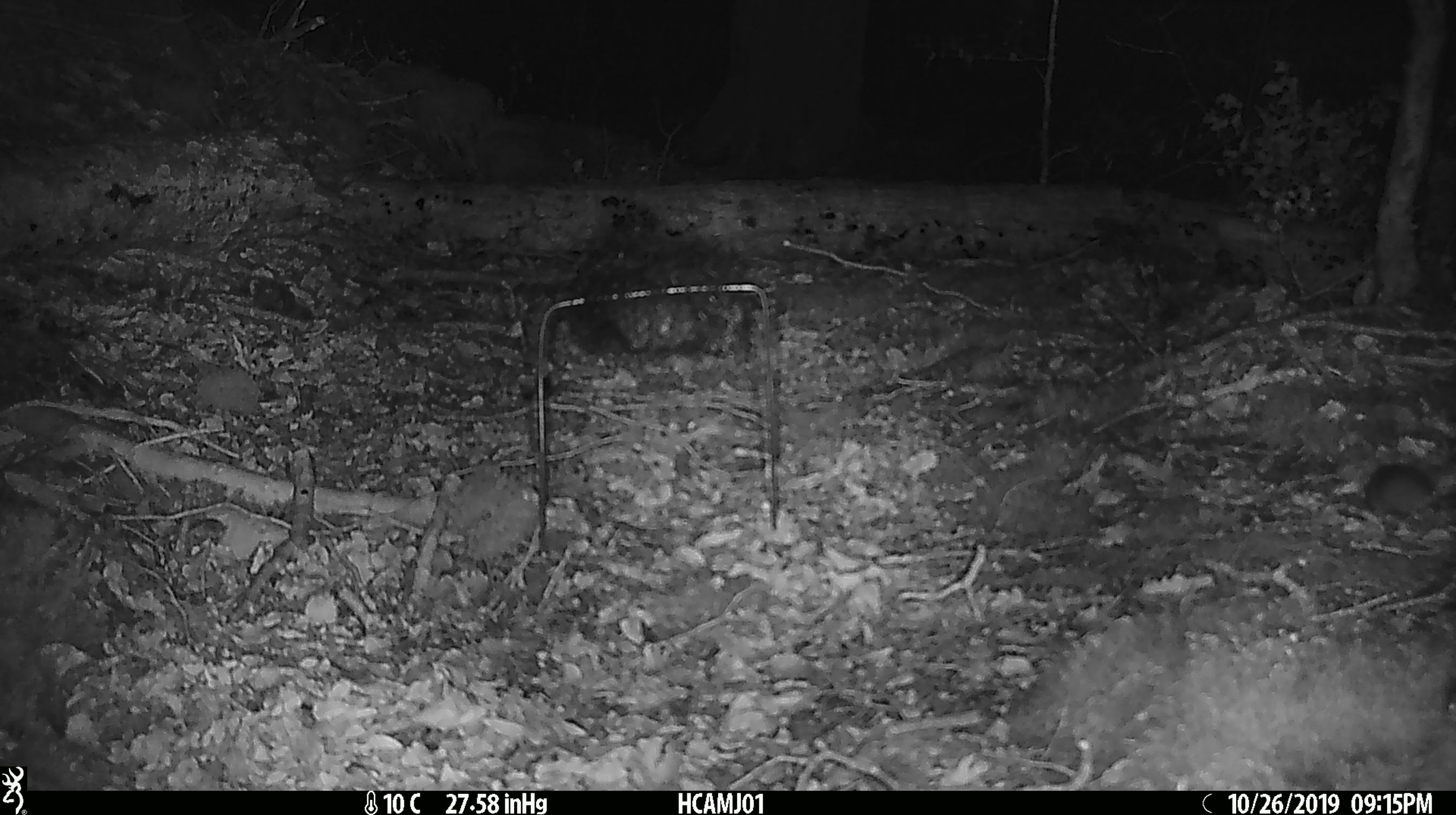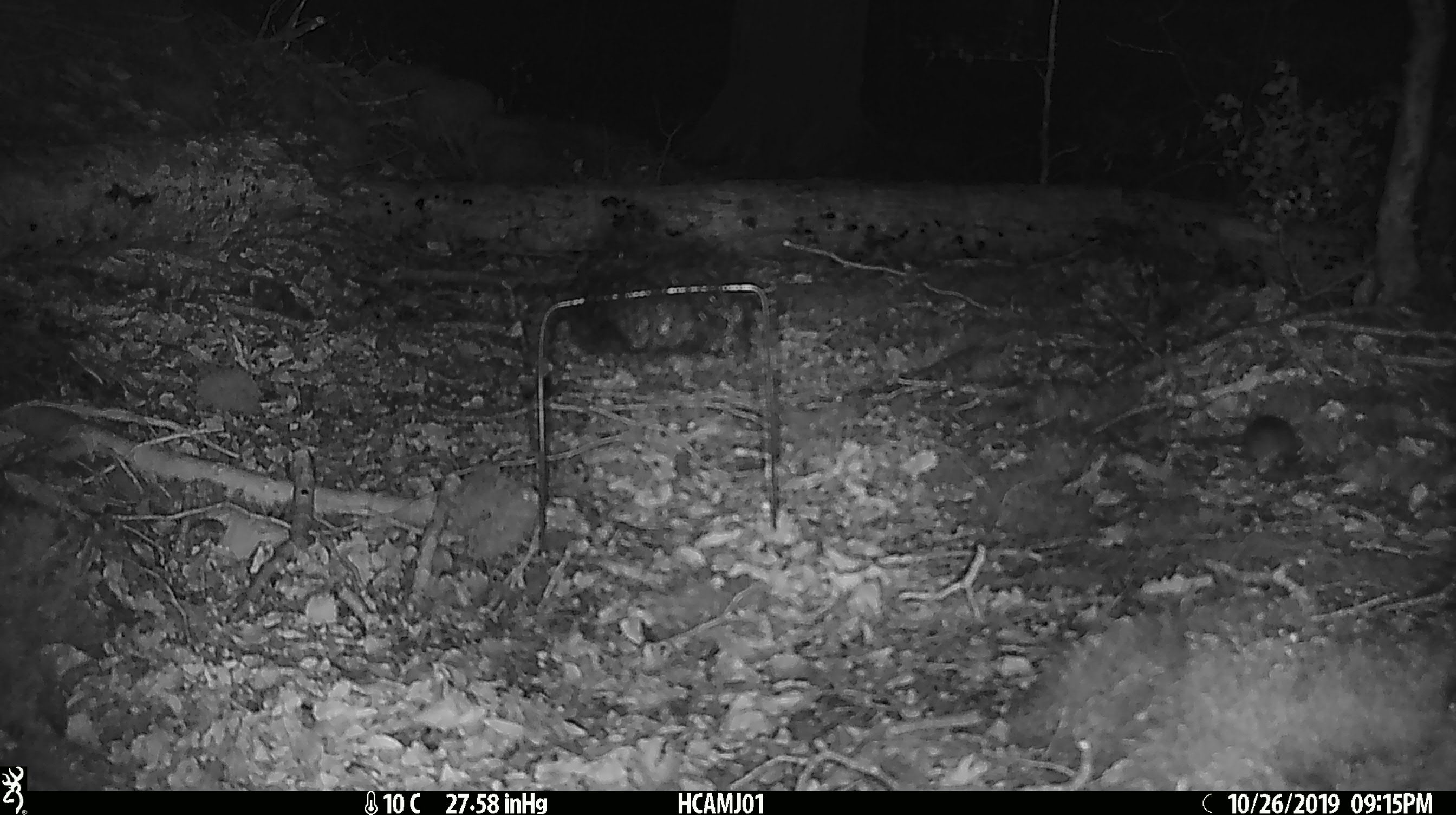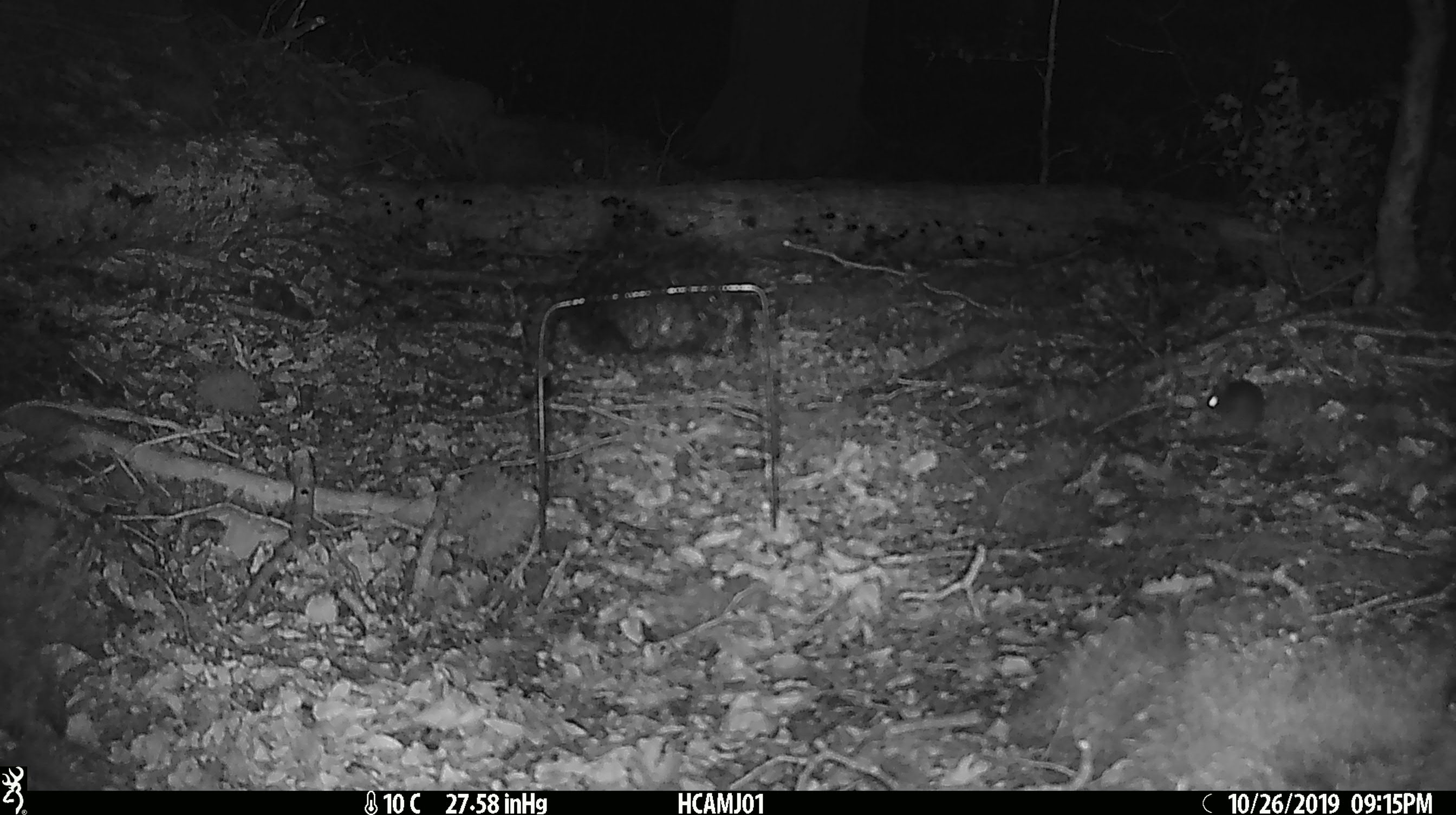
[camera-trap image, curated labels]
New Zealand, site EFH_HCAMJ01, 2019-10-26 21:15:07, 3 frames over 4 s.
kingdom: Animalia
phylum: Chordata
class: Mammalia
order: Rodentia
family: Muridae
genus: Mus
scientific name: Mus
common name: mouse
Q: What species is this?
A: Mouse (Mus).